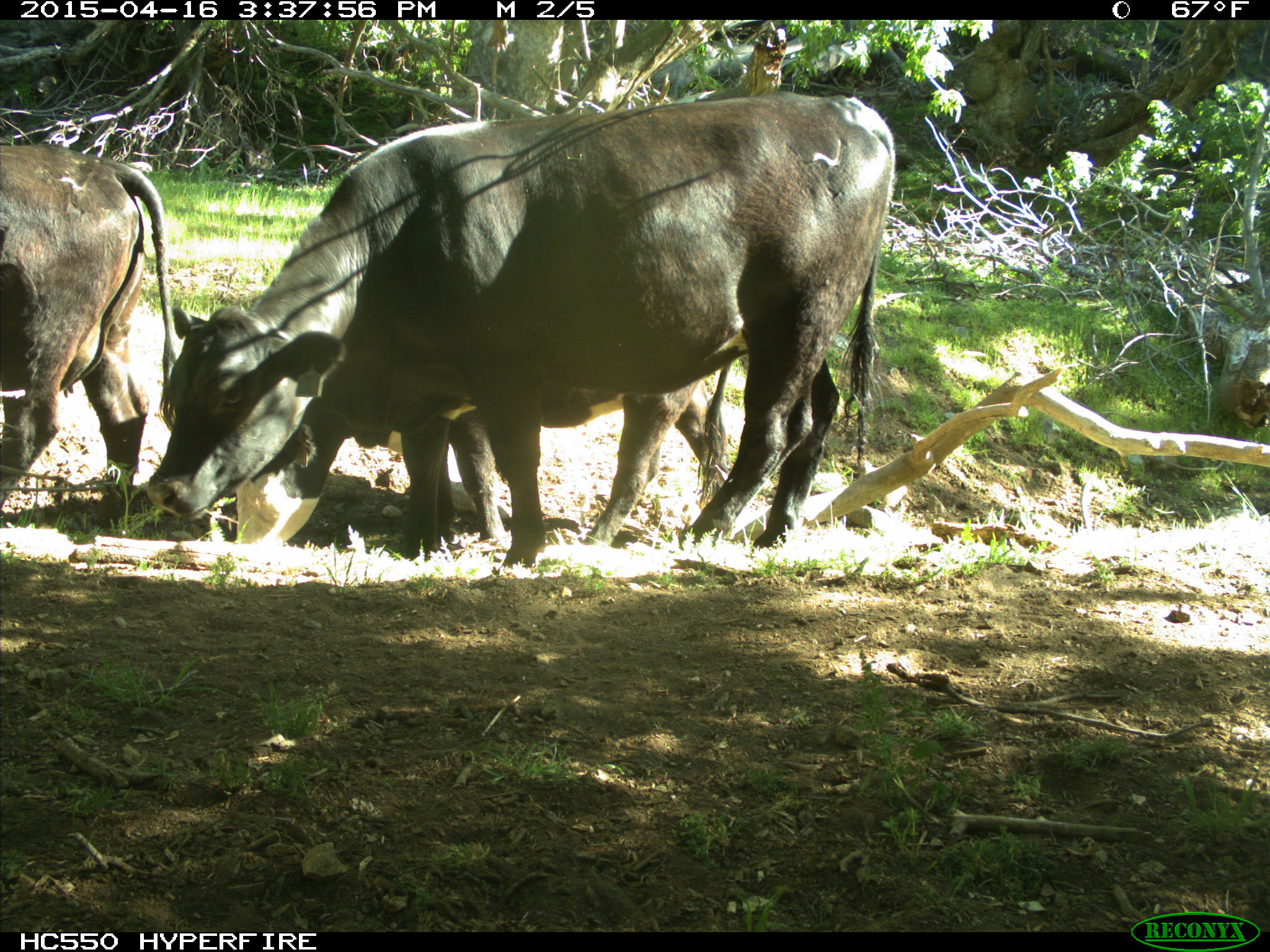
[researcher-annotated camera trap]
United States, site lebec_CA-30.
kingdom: Animalia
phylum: Chordata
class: Mammalia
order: Artiodactyla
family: Bovidae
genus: Bos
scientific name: Bos taurus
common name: domestic cow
Bos taurus (domestic cow).